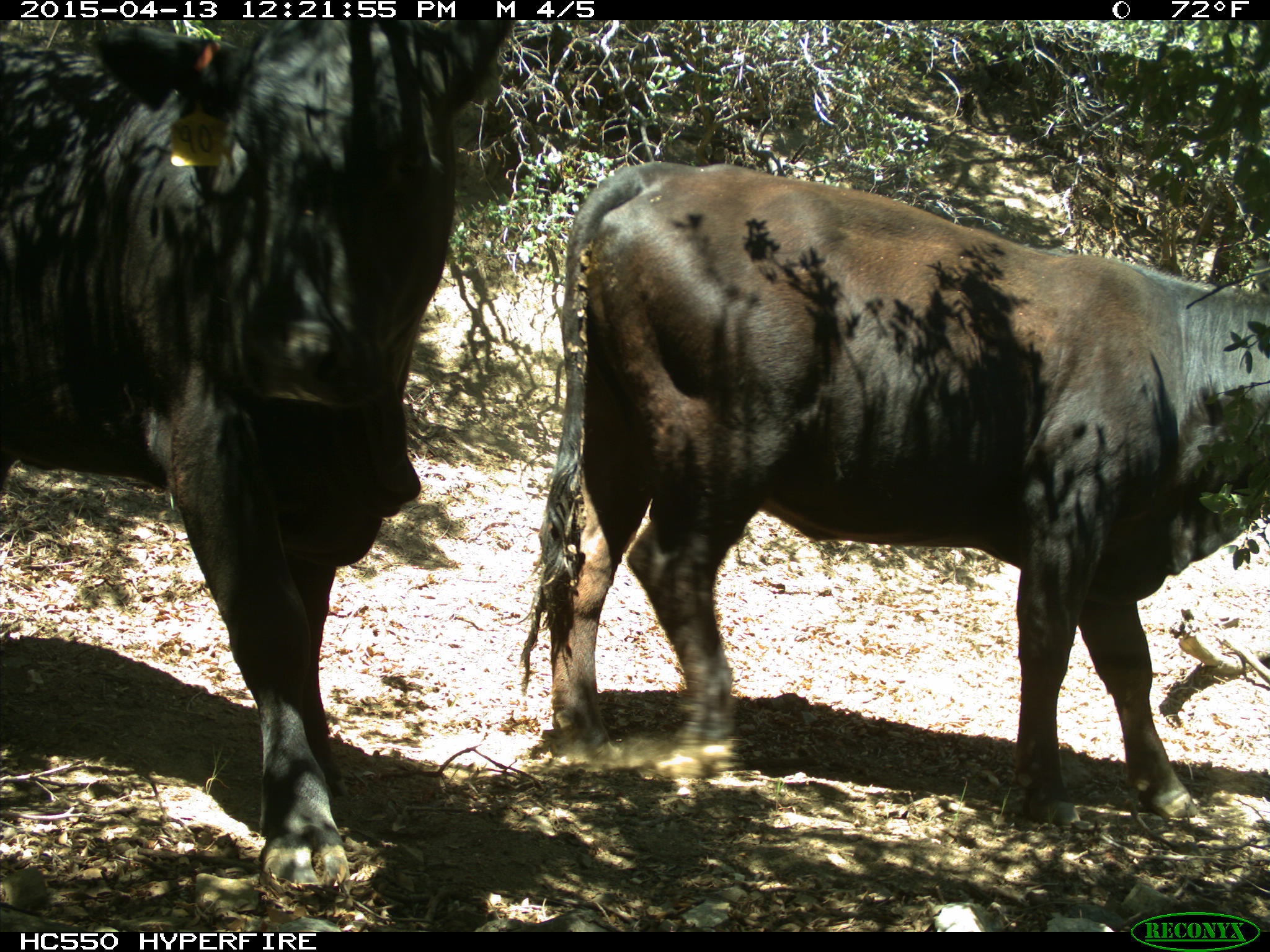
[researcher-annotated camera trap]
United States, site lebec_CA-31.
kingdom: Animalia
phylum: Chordata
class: Mammalia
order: Artiodactyla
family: Bovidae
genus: Bos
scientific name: Bos taurus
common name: domestic cow